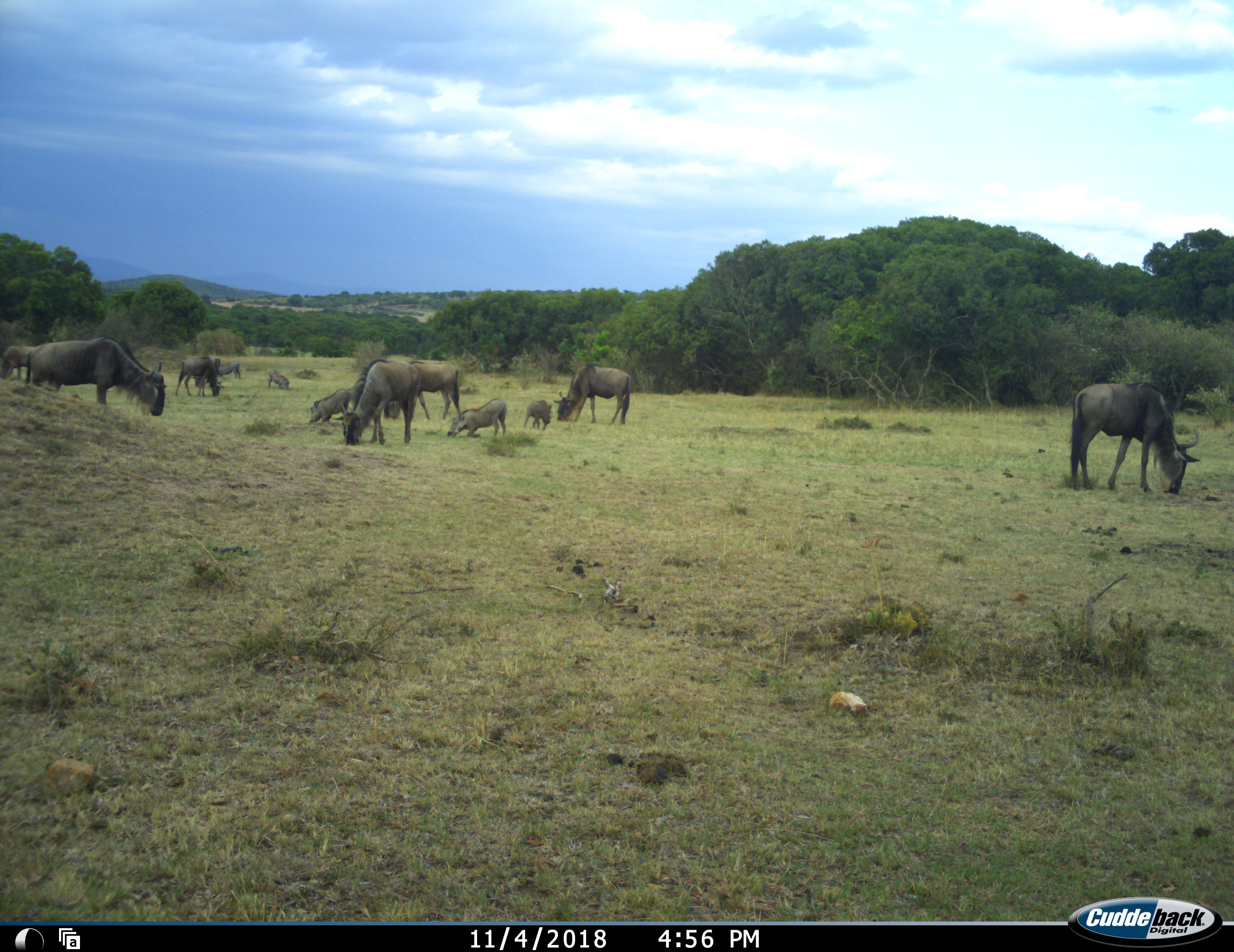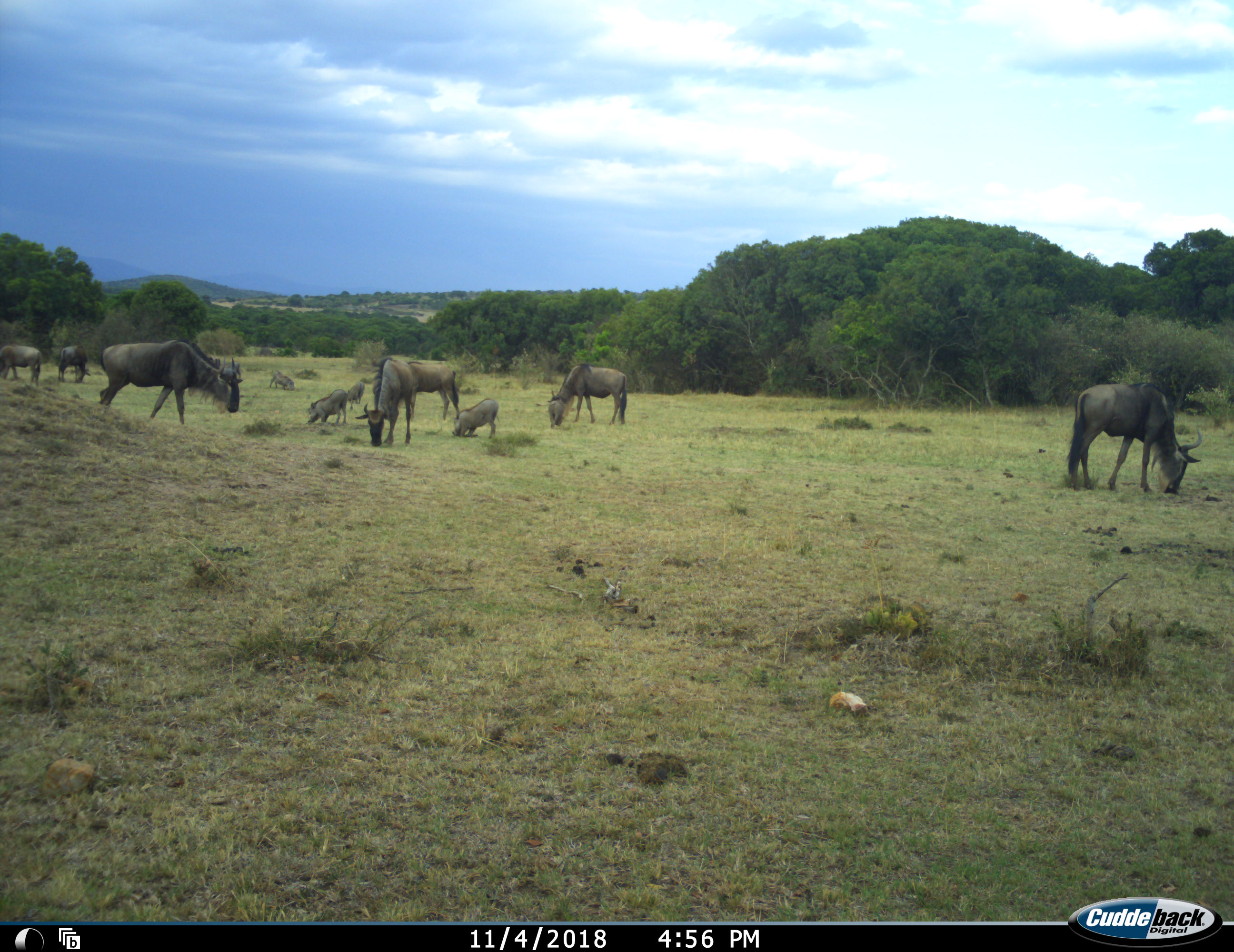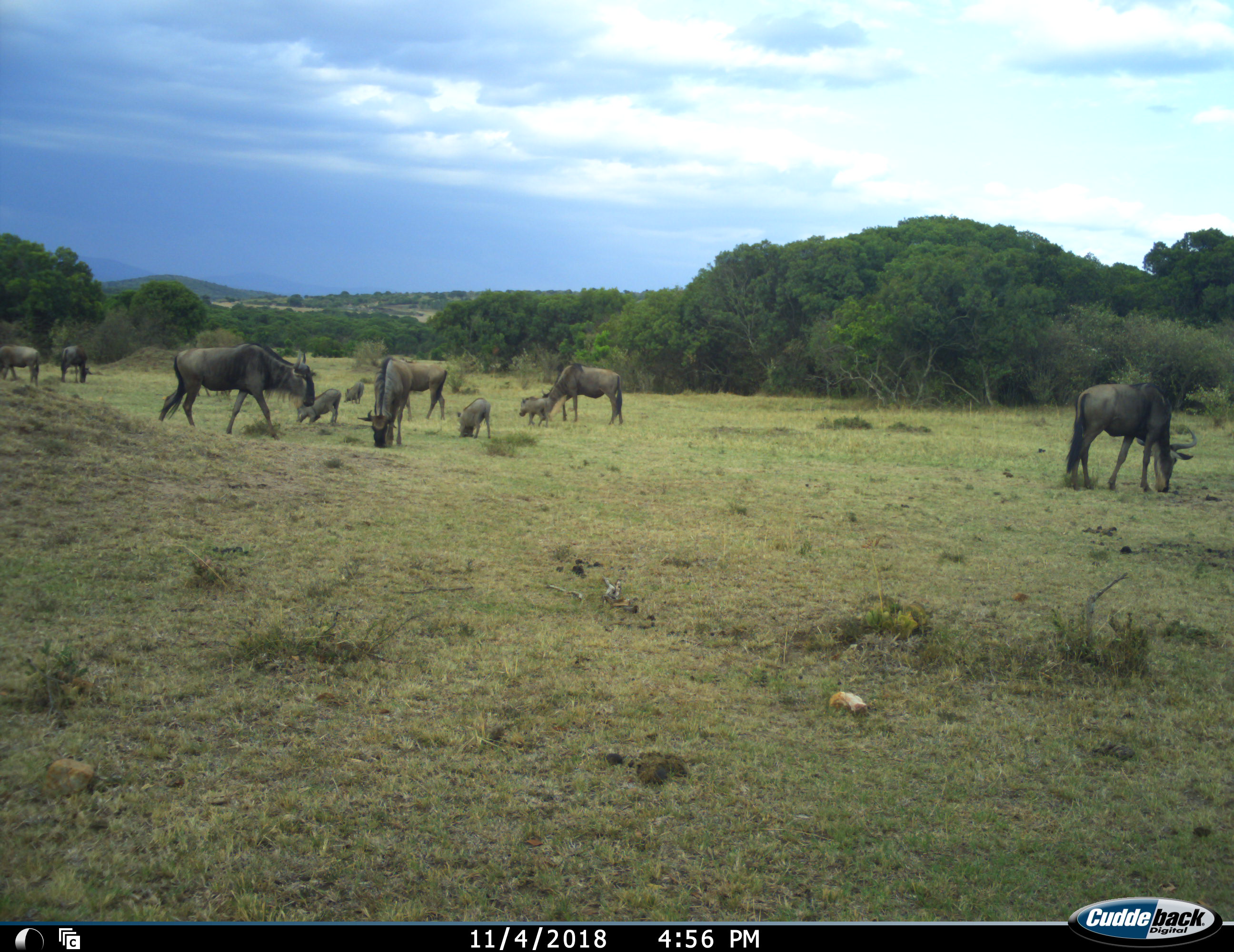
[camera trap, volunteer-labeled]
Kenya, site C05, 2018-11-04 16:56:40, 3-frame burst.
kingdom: Animalia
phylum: Chordata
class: Mammalia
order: Artiodactyla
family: Suidae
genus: Phacochoerus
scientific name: Phacochoerus africanus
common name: warthog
Warthog (Phacochoerus africanus), count 5. Behavior (volunteer vote fractions): standing 50%, resting 0%, moving 50%, interacting 0%. Young present (vote fraction): 0%. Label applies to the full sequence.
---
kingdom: Animalia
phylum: Chordata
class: Mammalia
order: Artiodactyla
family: Bovidae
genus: Connochaetes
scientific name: Connochaetes taurinus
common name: common wildebeest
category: wildebeest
Wildebeest (common wildebeest) (Connochaetes taurinus), count 8. Behavior (volunteer vote fractions): standing 60%, resting 10%, moving 40%, interacting 20%. Young present (vote fraction): 30%. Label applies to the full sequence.